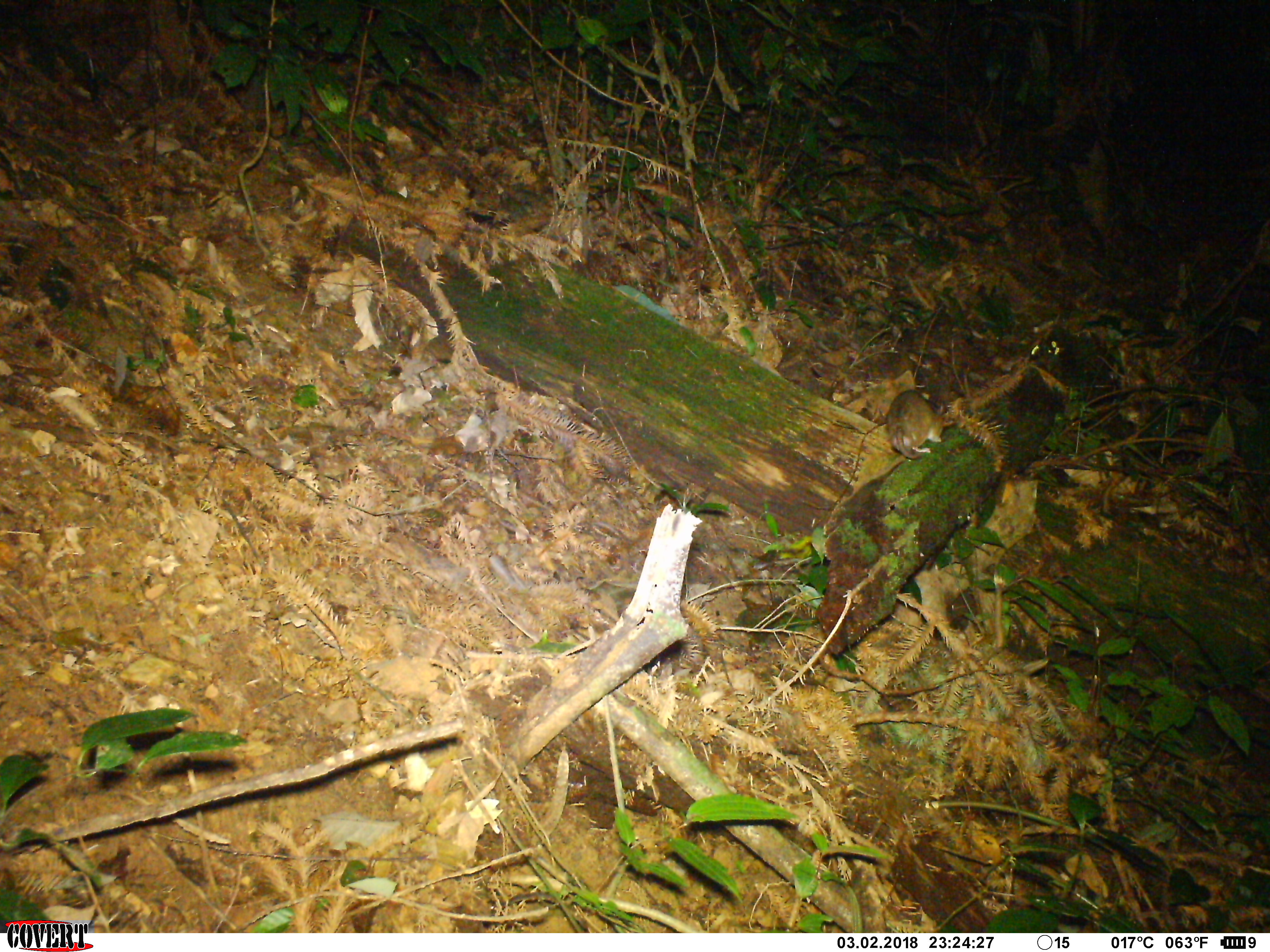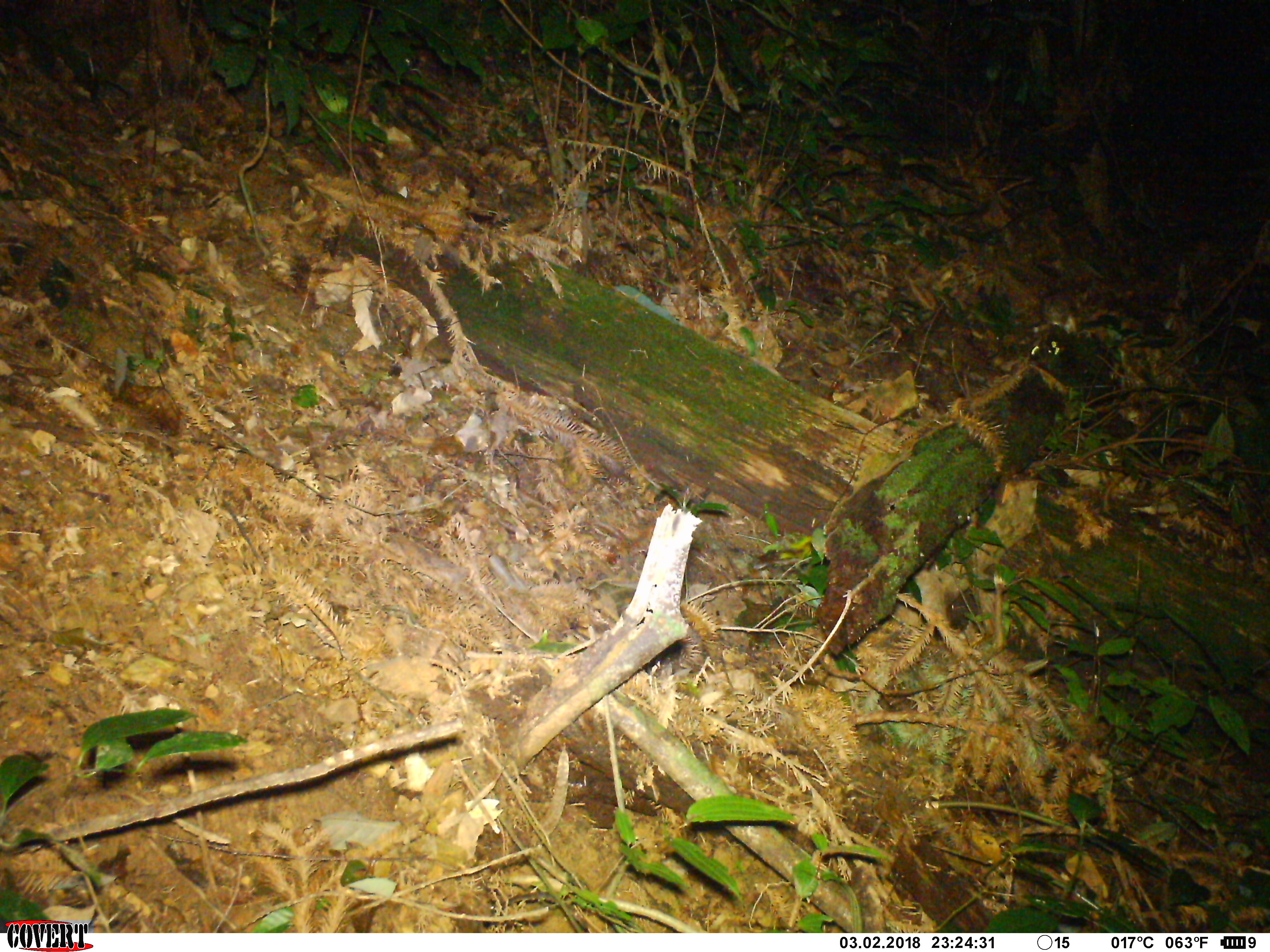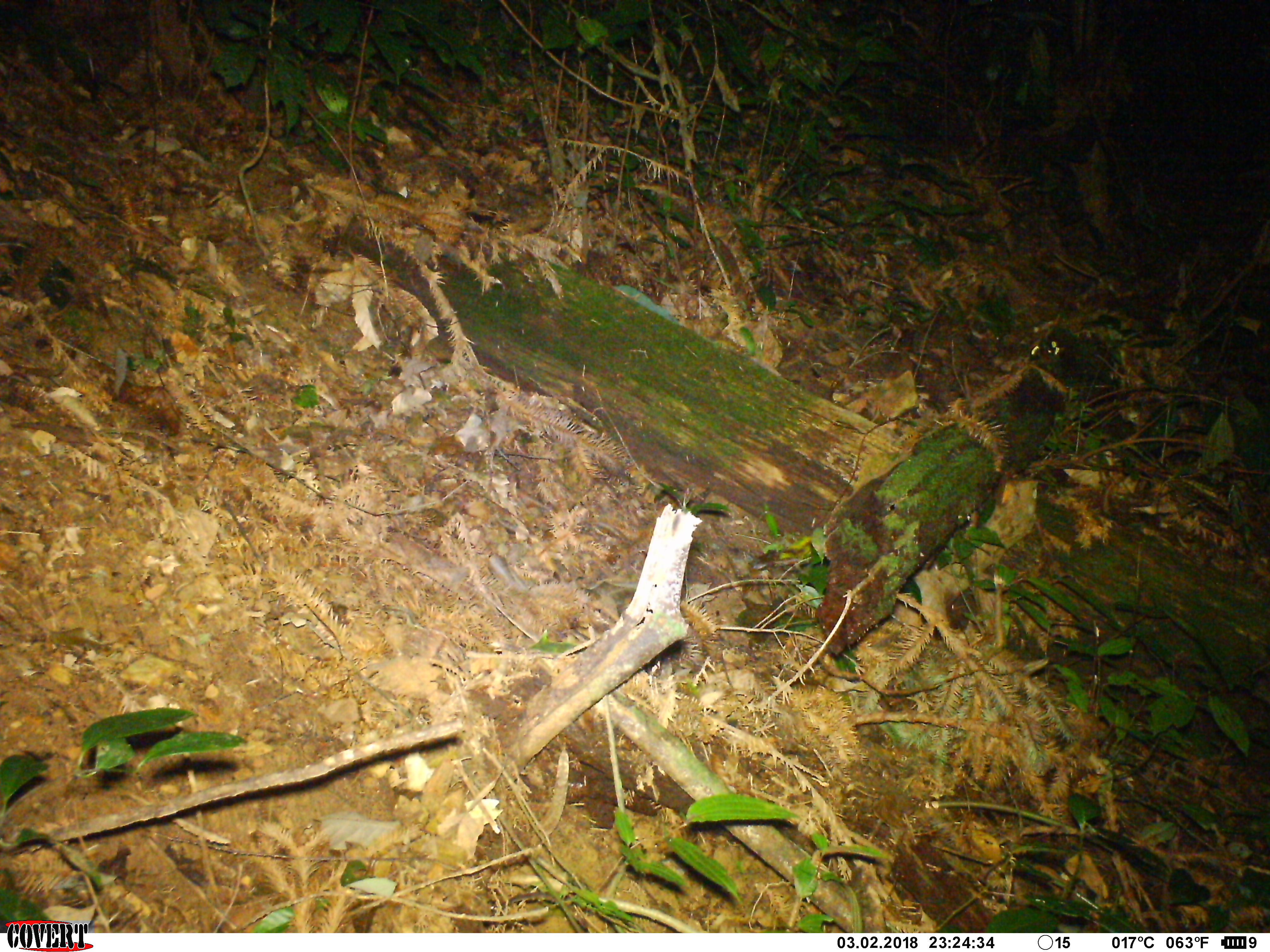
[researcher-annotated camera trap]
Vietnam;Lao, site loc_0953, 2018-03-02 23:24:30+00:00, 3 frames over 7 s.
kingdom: Animalia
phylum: Chordata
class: Mammalia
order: Rodentia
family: Muridae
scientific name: Muridae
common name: old-world mice and rats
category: unidentified murid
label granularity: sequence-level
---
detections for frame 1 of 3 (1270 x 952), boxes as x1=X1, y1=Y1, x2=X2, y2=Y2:
unidentified murid: x1=885, y1=390, x2=954, y2=459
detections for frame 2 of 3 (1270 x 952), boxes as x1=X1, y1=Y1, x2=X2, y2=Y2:
unidentified murid: x1=1039, y1=292, x2=1079, y2=334